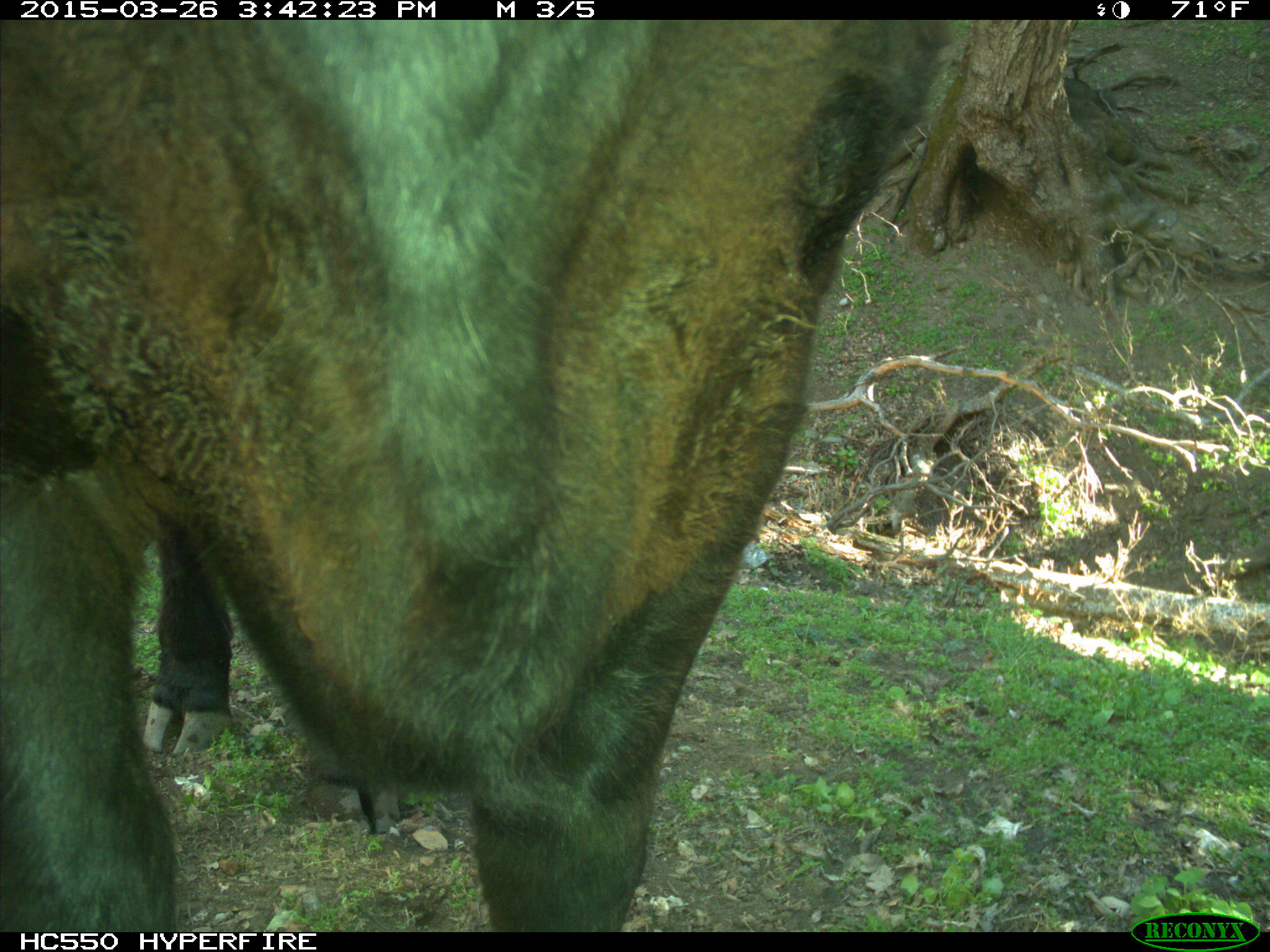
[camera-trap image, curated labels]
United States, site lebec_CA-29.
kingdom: Animalia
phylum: Chordata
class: Mammalia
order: Artiodactyla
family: Bovidae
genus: Bos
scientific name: Bos taurus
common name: domestic cow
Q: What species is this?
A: Bos taurus (domestic cow).